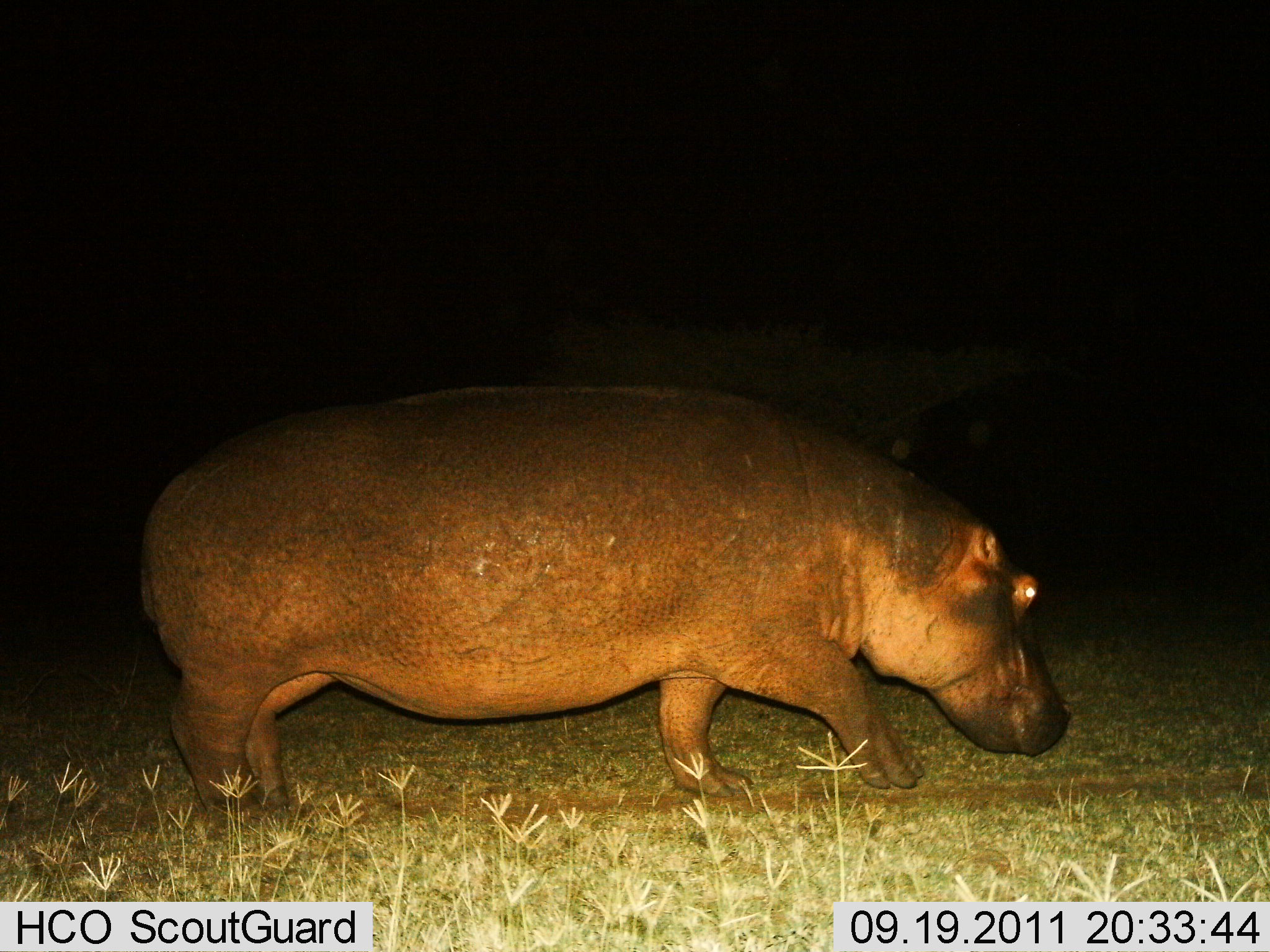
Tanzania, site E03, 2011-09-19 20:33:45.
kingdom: Animalia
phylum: Chordata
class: Mammalia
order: Artiodactyla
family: Hippopotamidae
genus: Hippopotamus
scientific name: Hippopotamus amphibius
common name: hippopotamus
Hippopotamus (Hippopotamus amphibius), count 1. Behavior (volunteer vote fractions): standing 8%, resting 0%, moving 100%, interacting 0%. Young present (vote fraction): 0%. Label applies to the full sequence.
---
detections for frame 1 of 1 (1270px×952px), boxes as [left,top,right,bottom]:
animal: [136,378,1072,824]